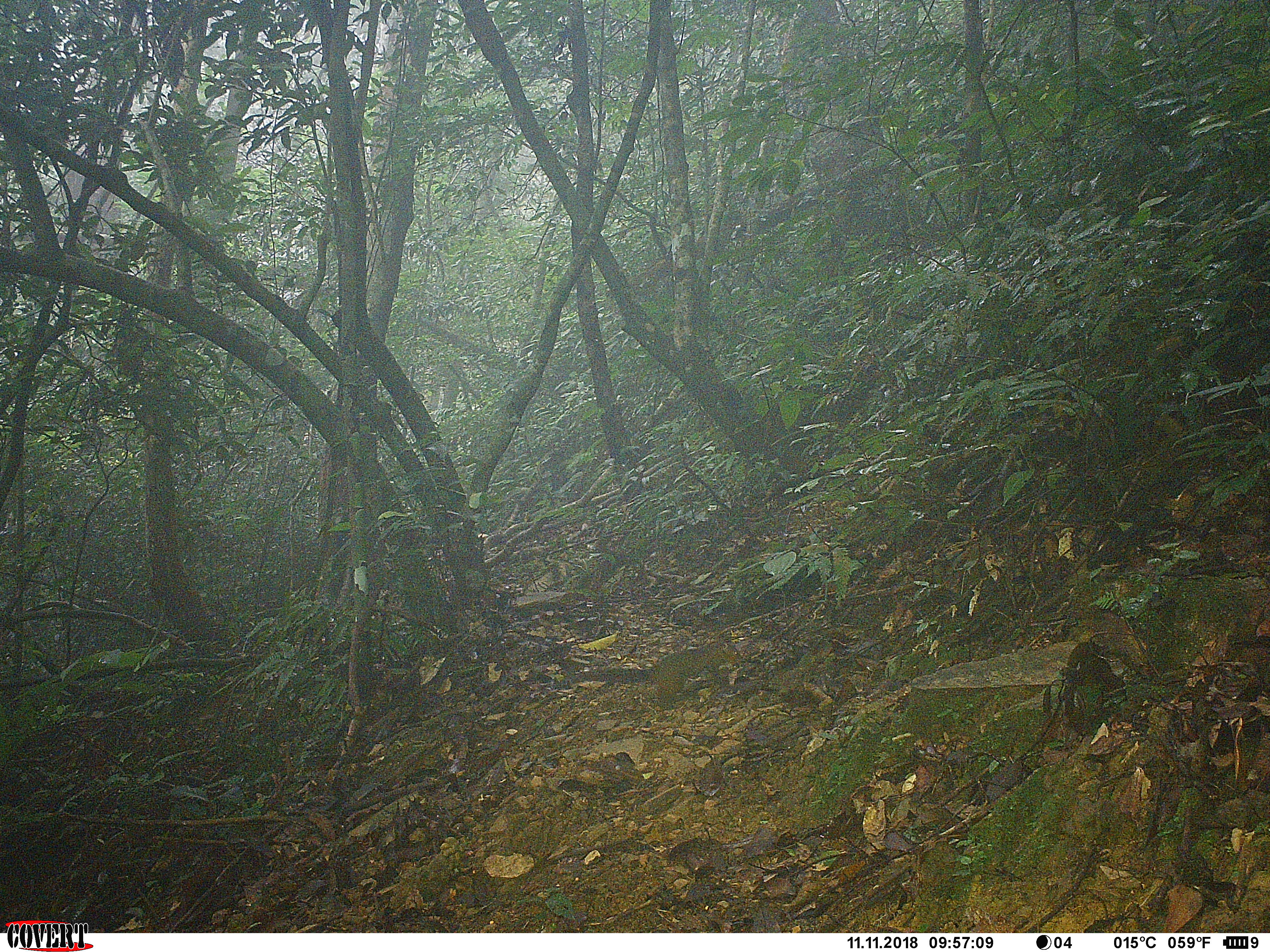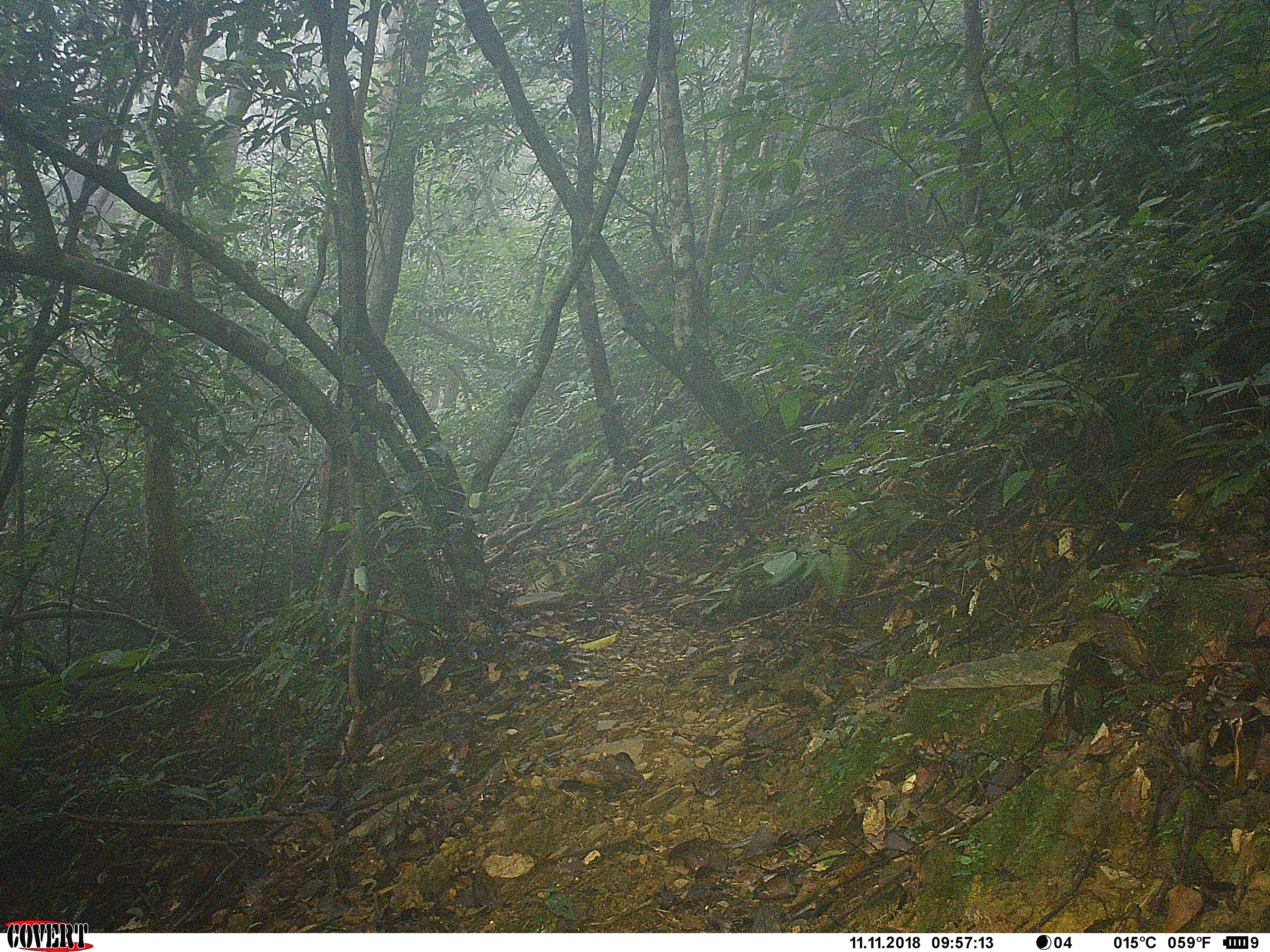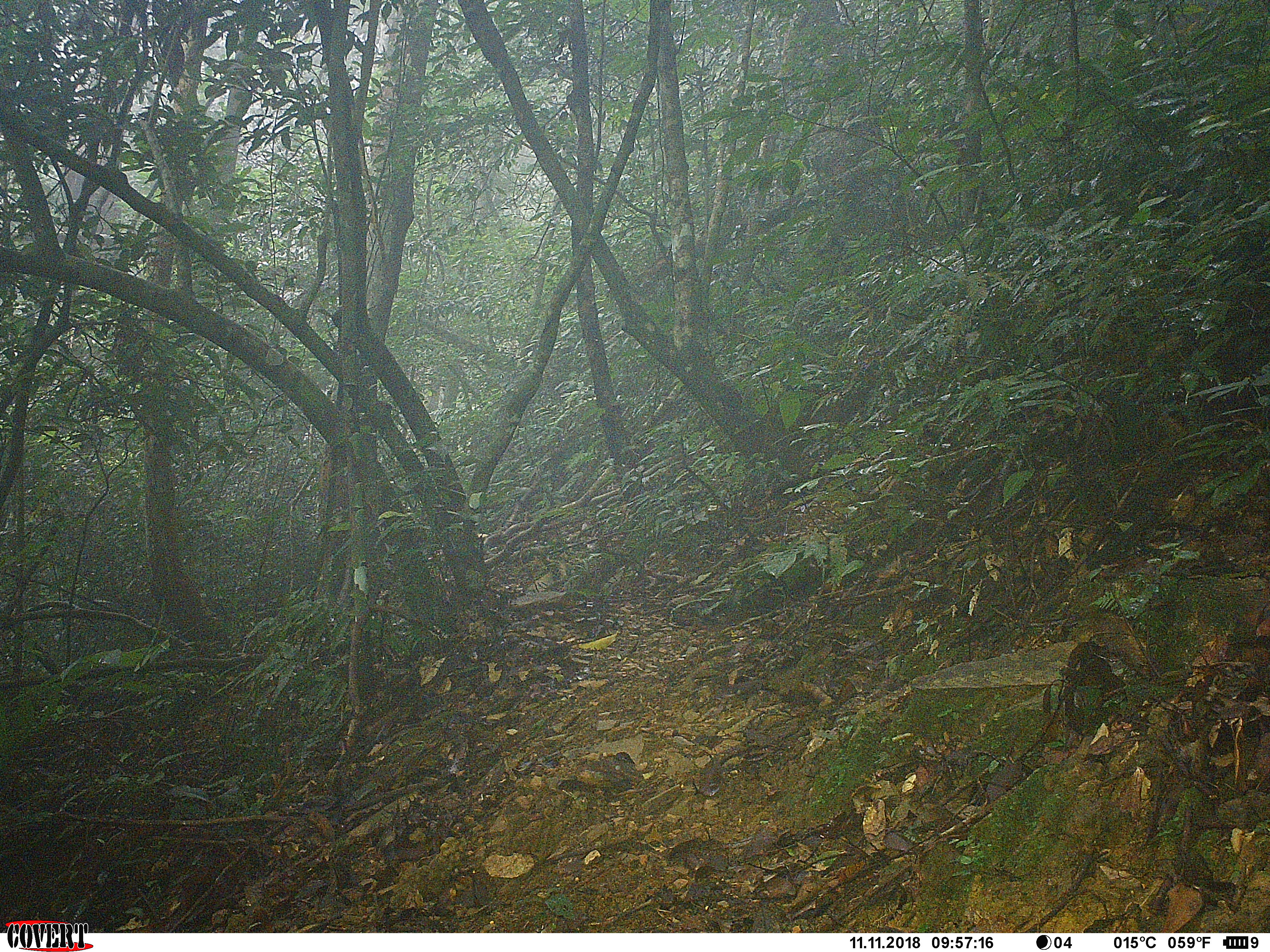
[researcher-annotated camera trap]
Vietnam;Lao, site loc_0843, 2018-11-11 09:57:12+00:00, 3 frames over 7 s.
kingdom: Animalia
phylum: Chordata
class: Mammalia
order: Rodentia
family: Sciuridae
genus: Dremomys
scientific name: Dremomys rufigenis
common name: red-cheeked squirrel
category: red cheeked squirrel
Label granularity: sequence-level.